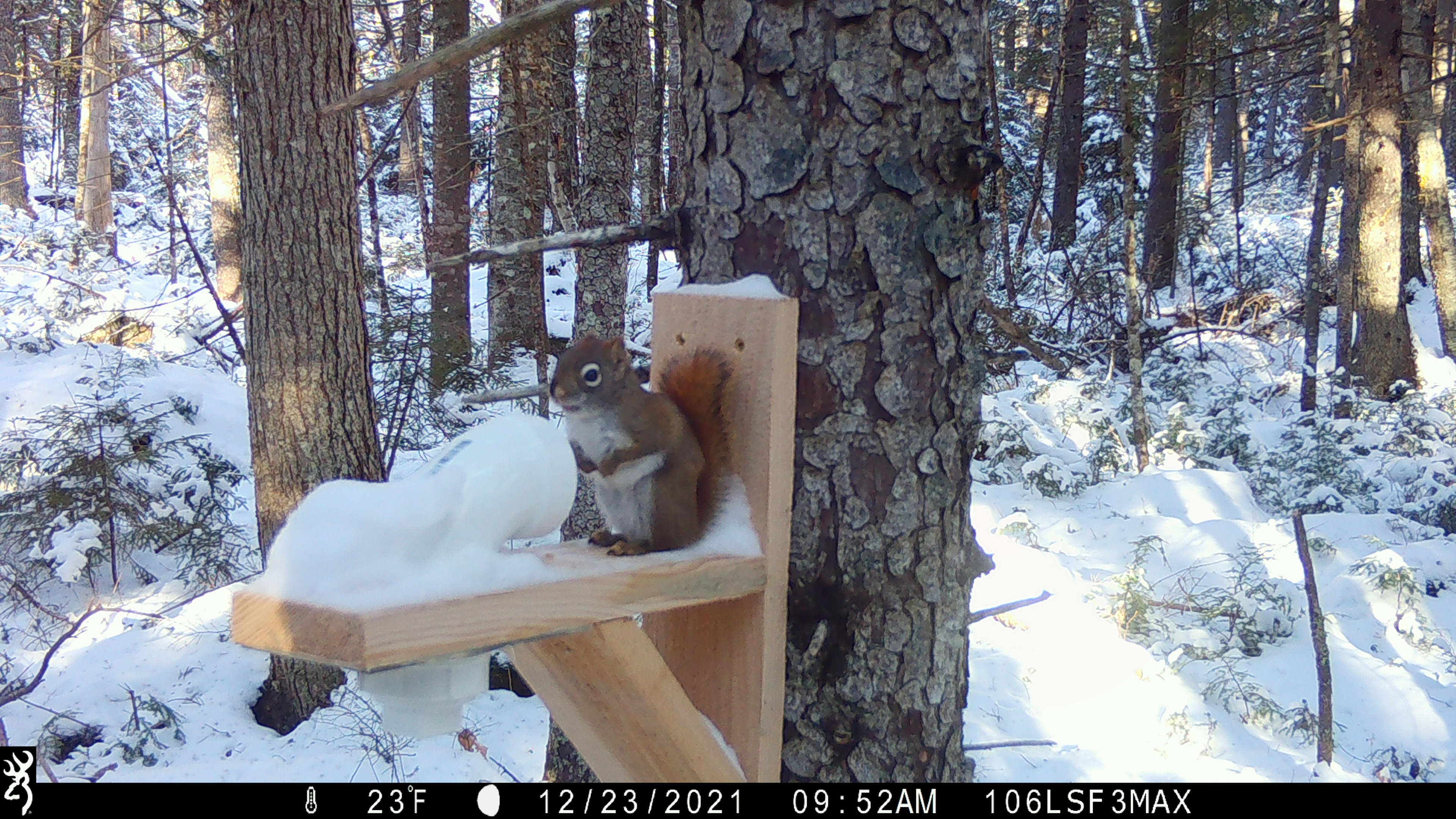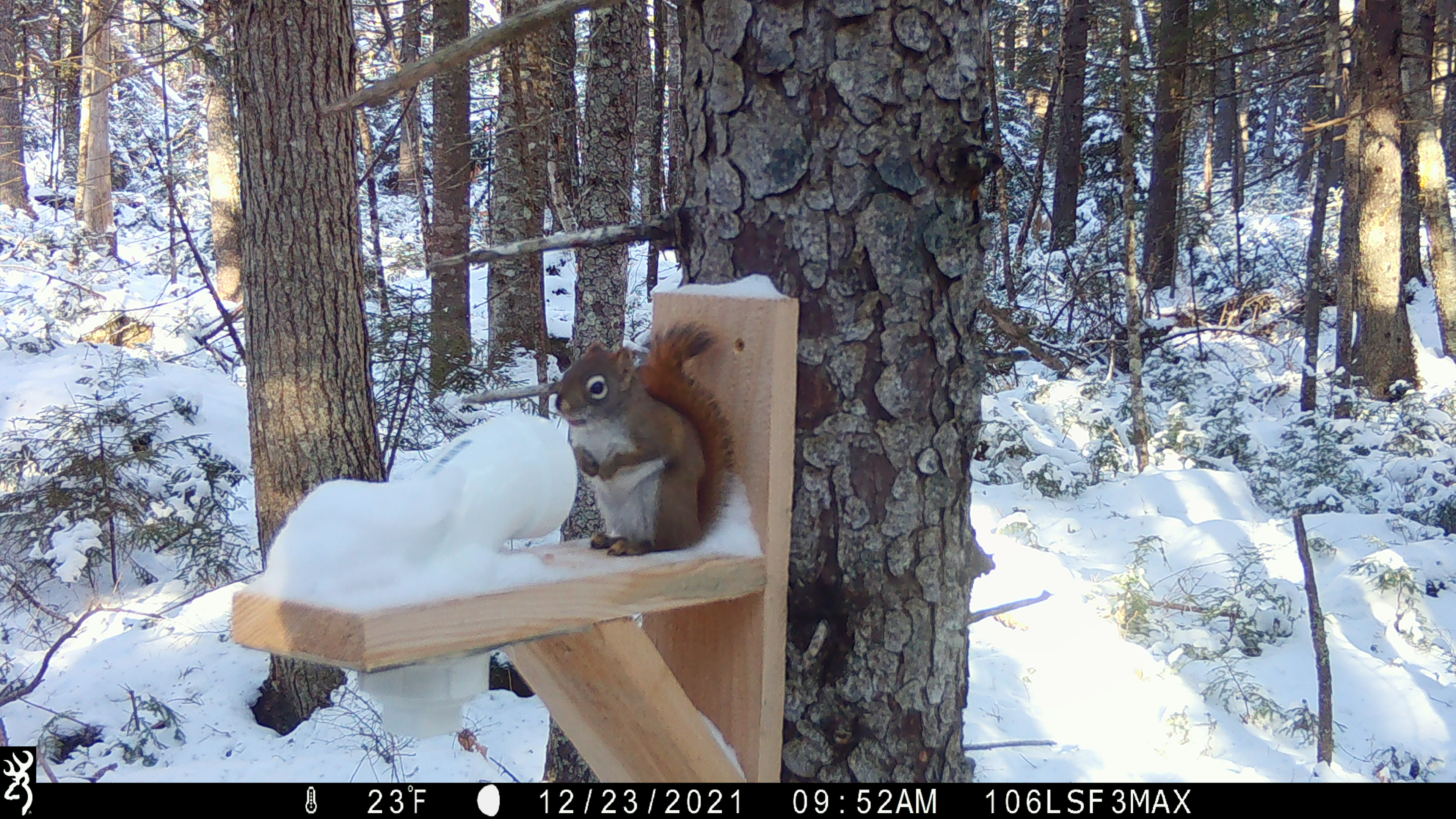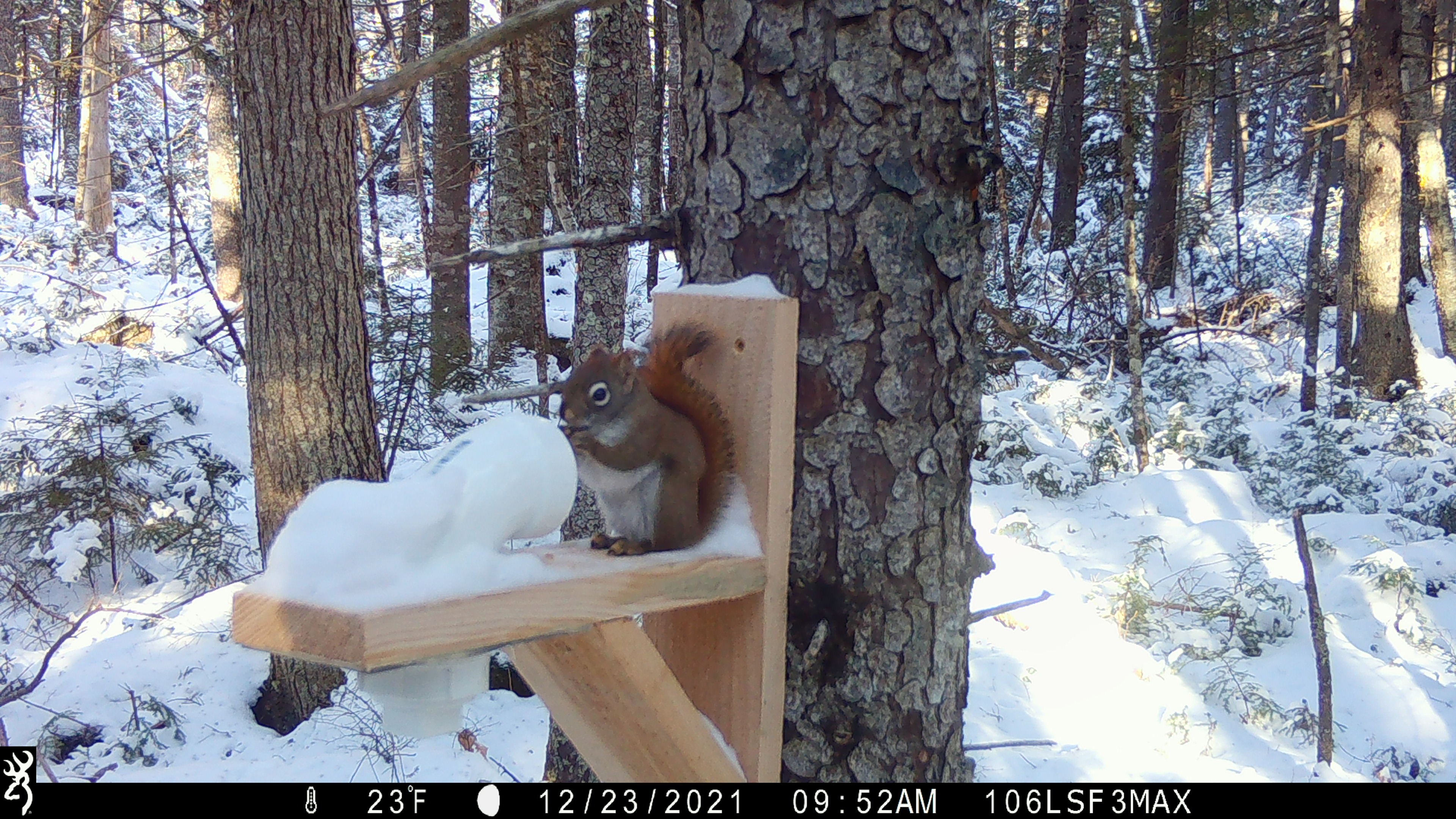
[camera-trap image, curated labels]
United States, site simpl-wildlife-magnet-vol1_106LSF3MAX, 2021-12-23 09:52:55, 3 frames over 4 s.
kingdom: Animalia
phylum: Chordata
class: Mammalia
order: Rodentia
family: Sciuridae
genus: Tamiasciurus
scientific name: Tamiasciurus hudsonicus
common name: red squirrel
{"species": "red squirrel (Tamiasciurus hudsonicus)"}